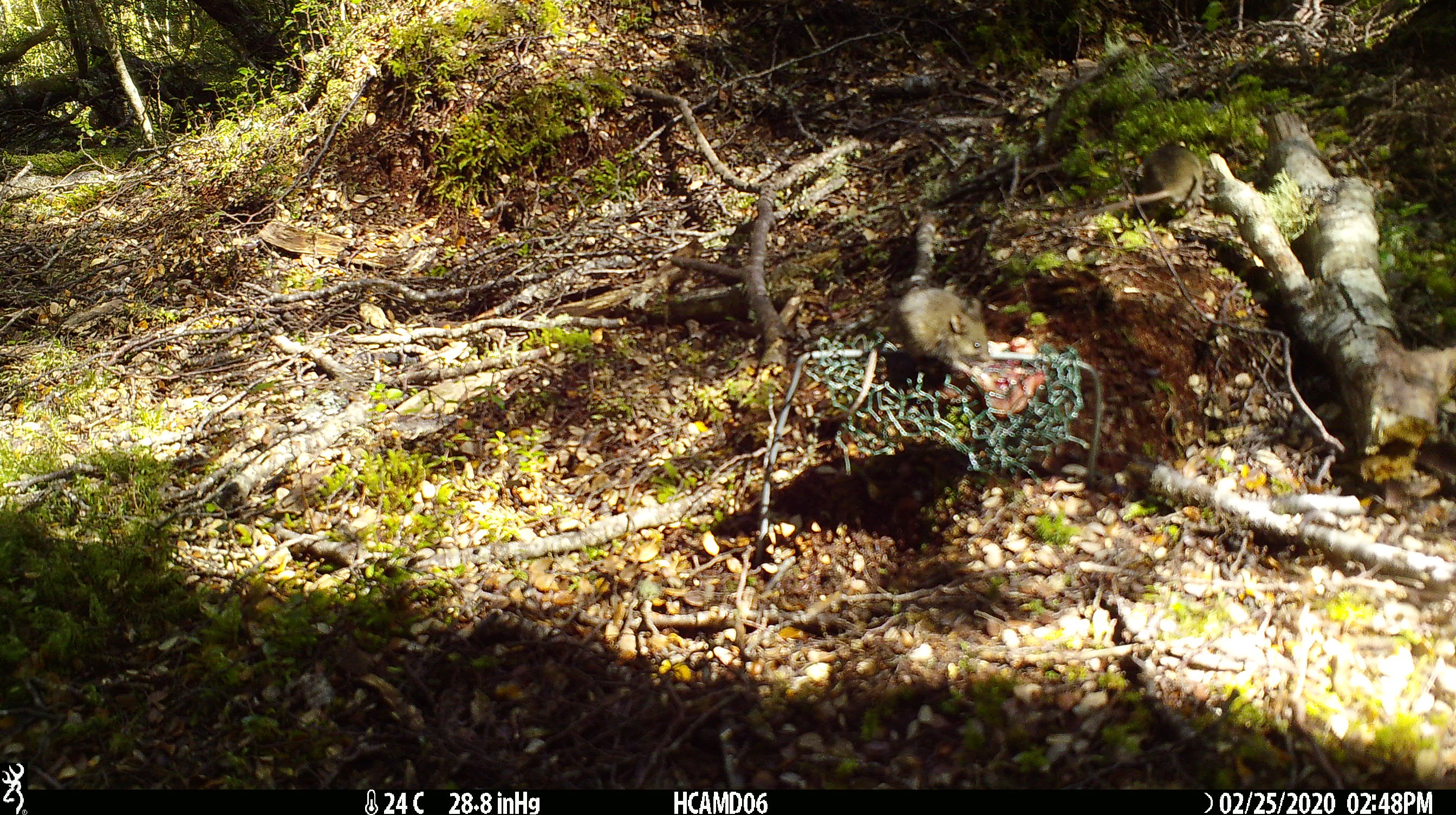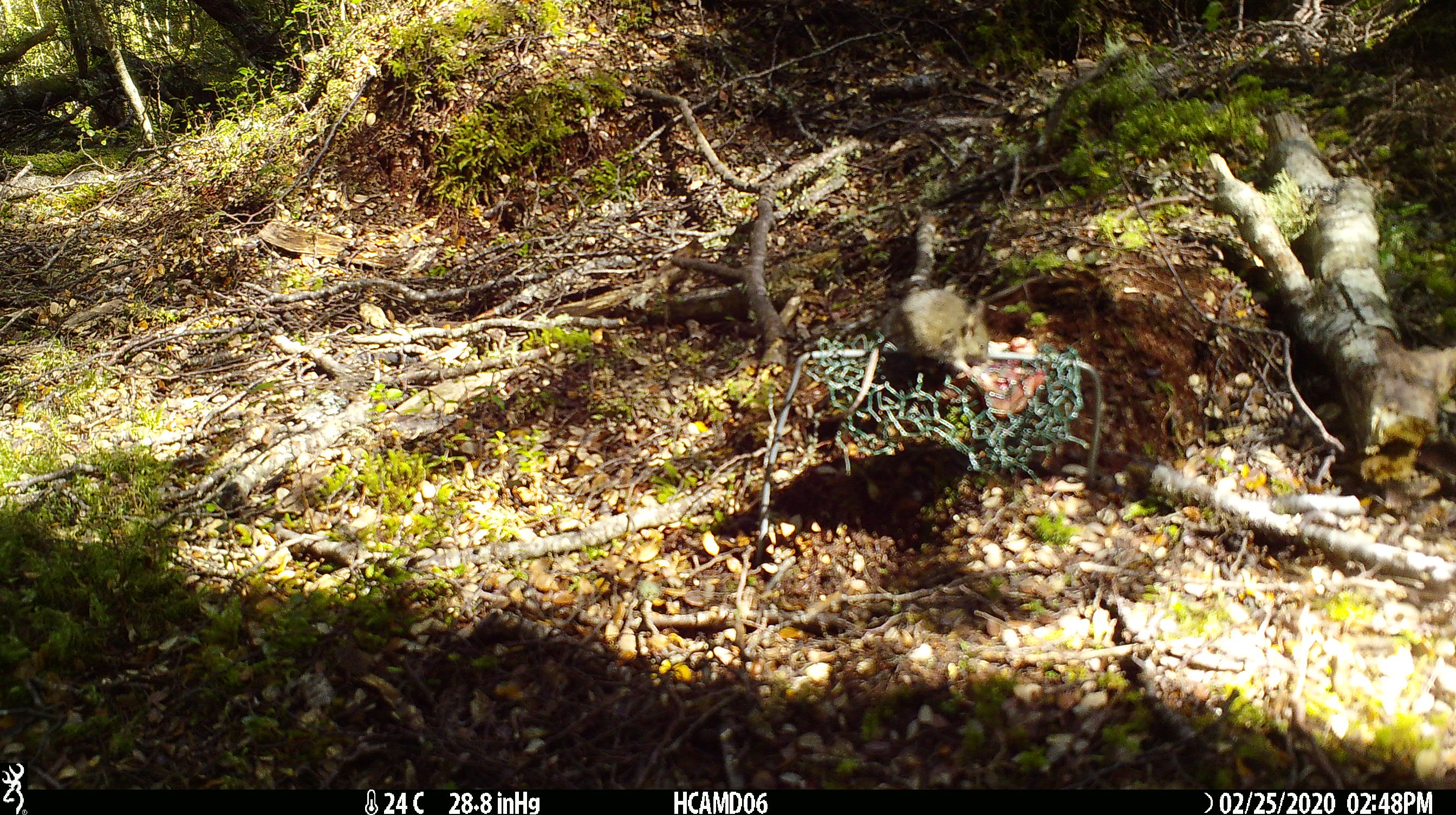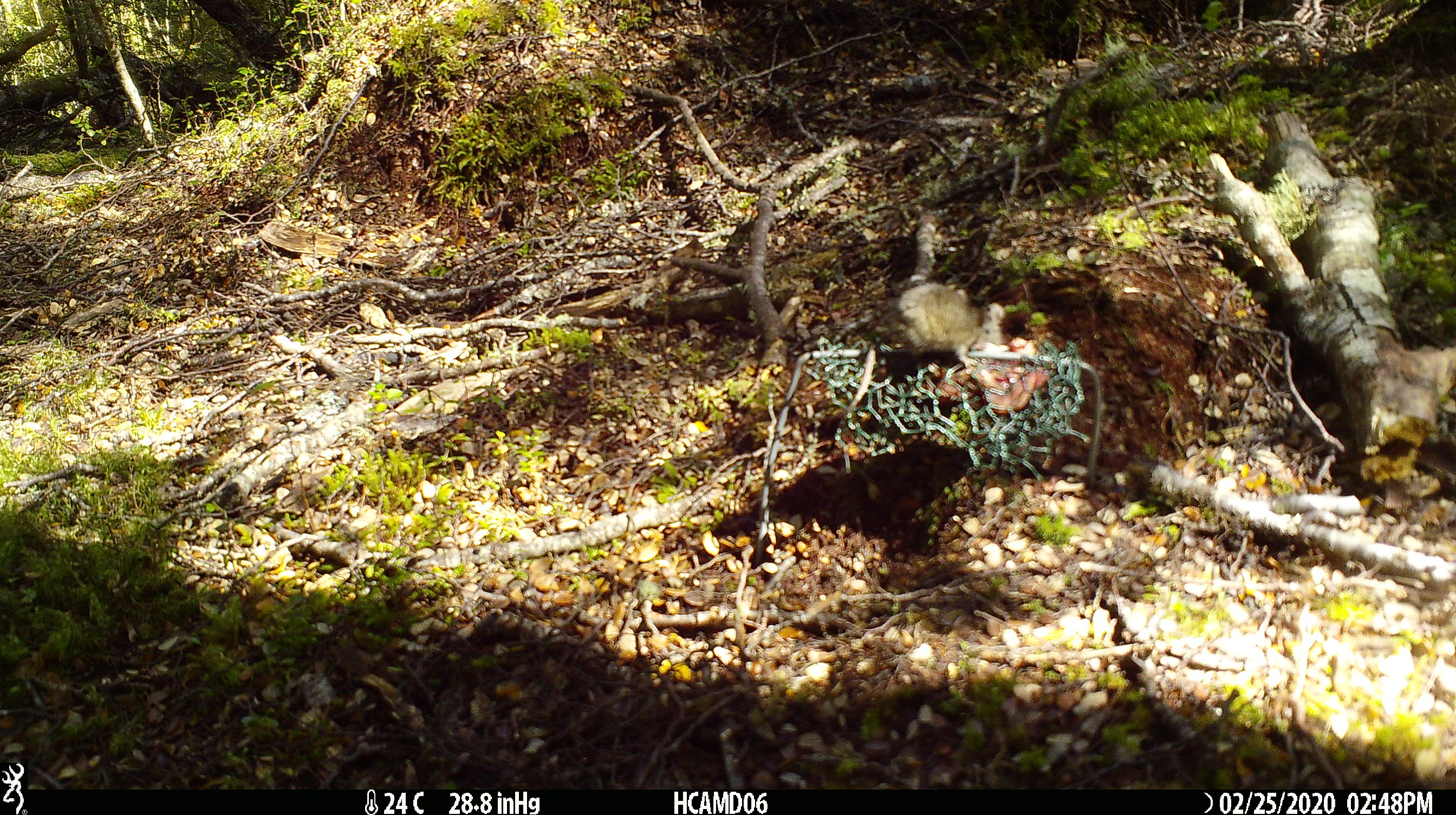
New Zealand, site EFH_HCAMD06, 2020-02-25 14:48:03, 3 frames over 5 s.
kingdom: Animalia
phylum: Chordata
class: Mammalia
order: Rodentia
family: Muridae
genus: Mus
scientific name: Mus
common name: mouse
Mouse (Mus).